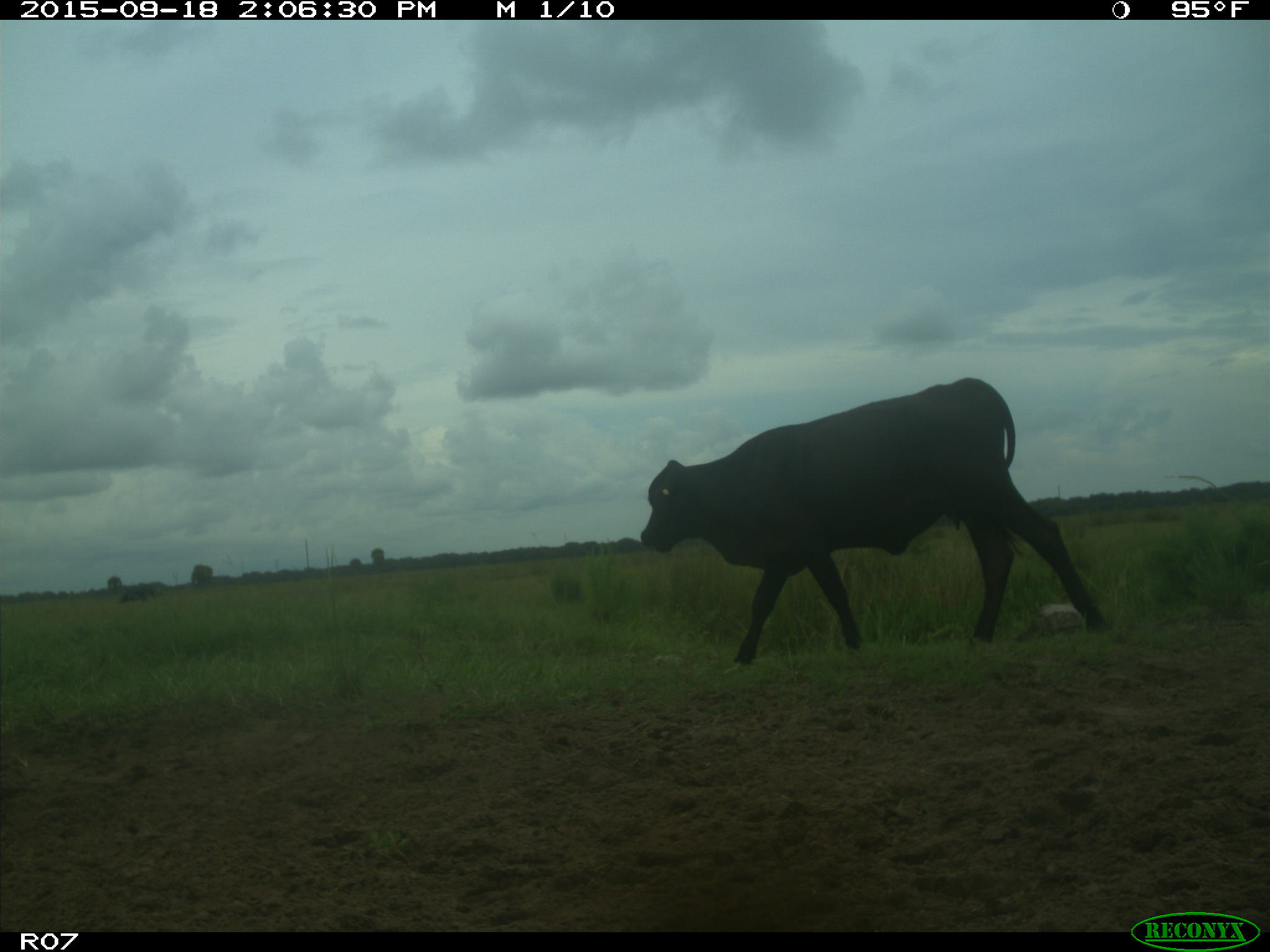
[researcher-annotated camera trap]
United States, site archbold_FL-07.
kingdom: Animalia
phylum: Chordata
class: Mammalia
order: Artiodactyla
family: Bovidae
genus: Bos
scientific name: Bos taurus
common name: domestic cow